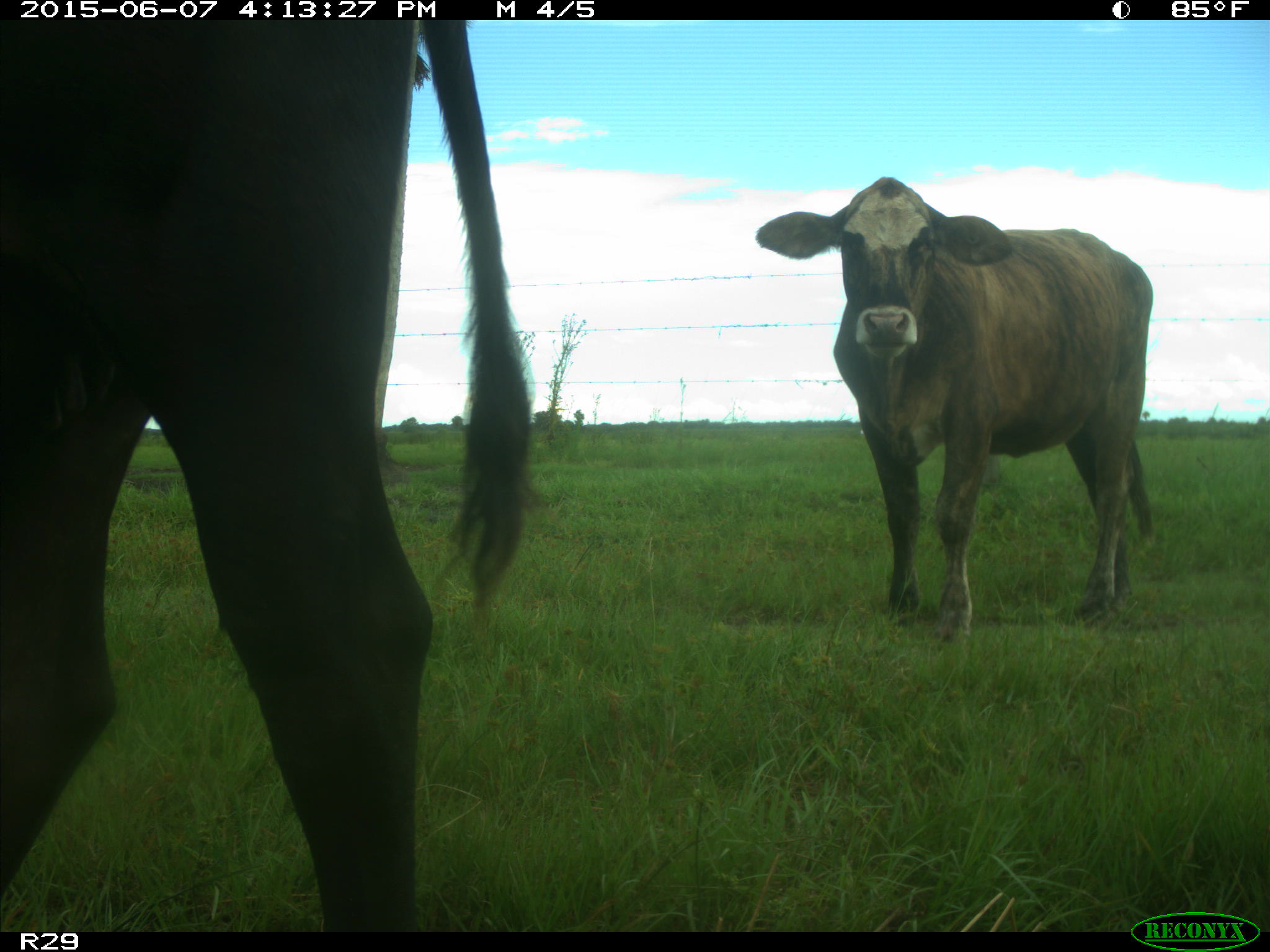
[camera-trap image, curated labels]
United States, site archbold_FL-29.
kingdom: Animalia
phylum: Chordata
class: Mammalia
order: Artiodactyla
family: Bovidae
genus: Bos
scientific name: Bos taurus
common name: domestic cow